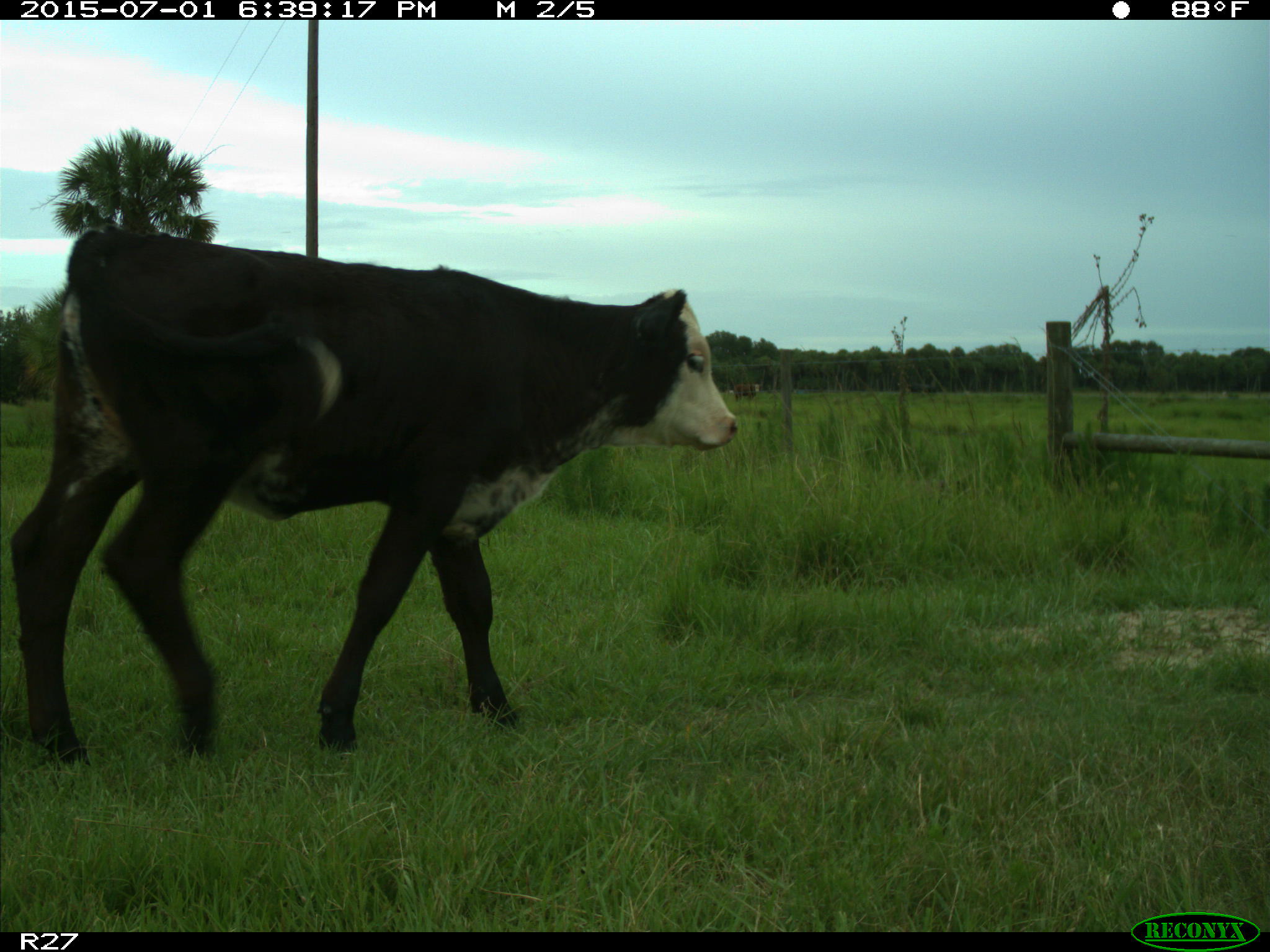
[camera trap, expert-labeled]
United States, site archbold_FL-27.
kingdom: Animalia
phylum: Chordata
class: Mammalia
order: Artiodactyla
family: Bovidae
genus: Bos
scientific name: Bos taurus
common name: domestic cow